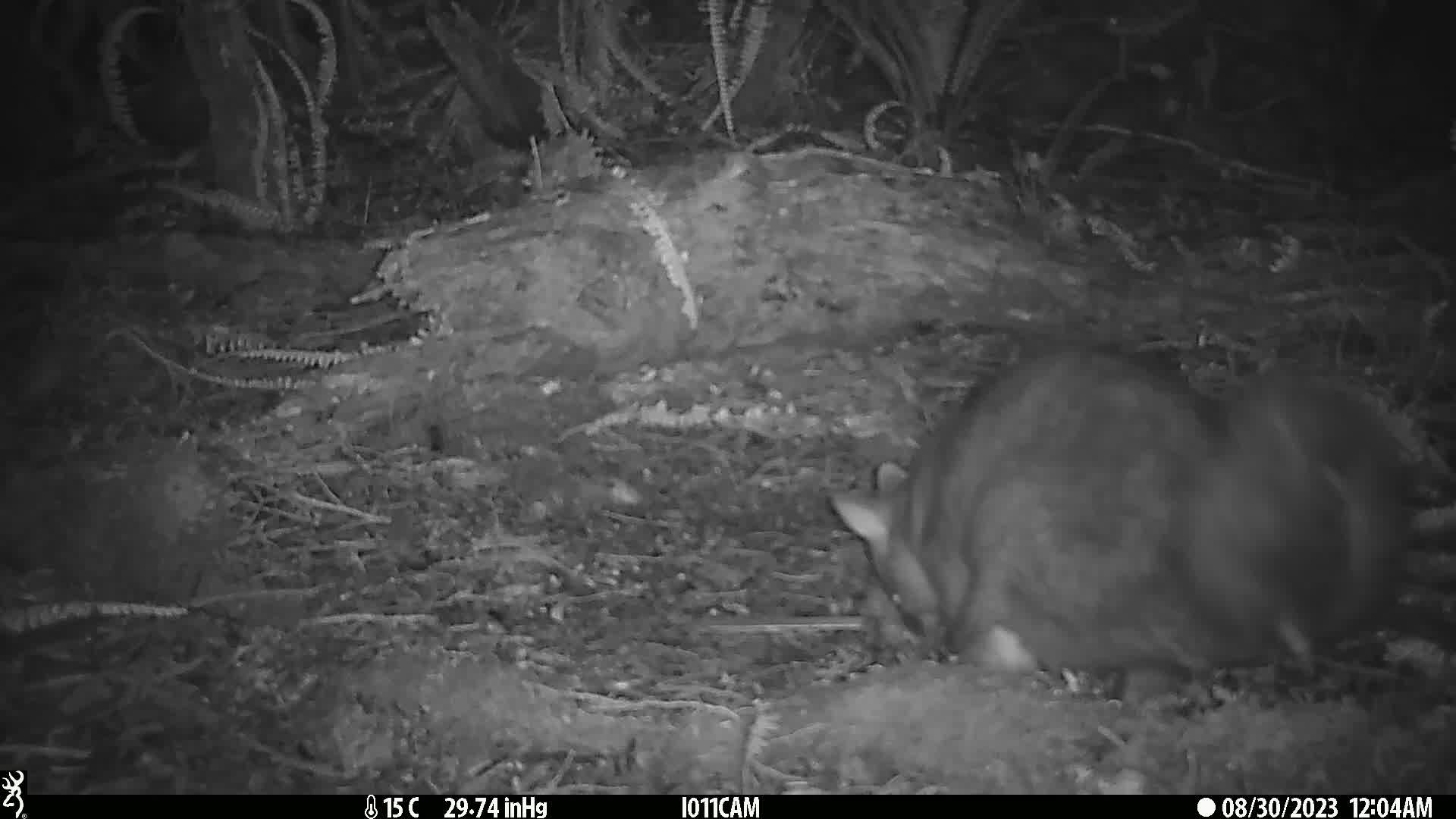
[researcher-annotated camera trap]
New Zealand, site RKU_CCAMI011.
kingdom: Animalia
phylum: Chordata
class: Mammalia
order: Diprotodontia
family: Phalangeridae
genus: Trichosurus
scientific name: Trichosurus vulpecula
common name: common brushtail possum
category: possum